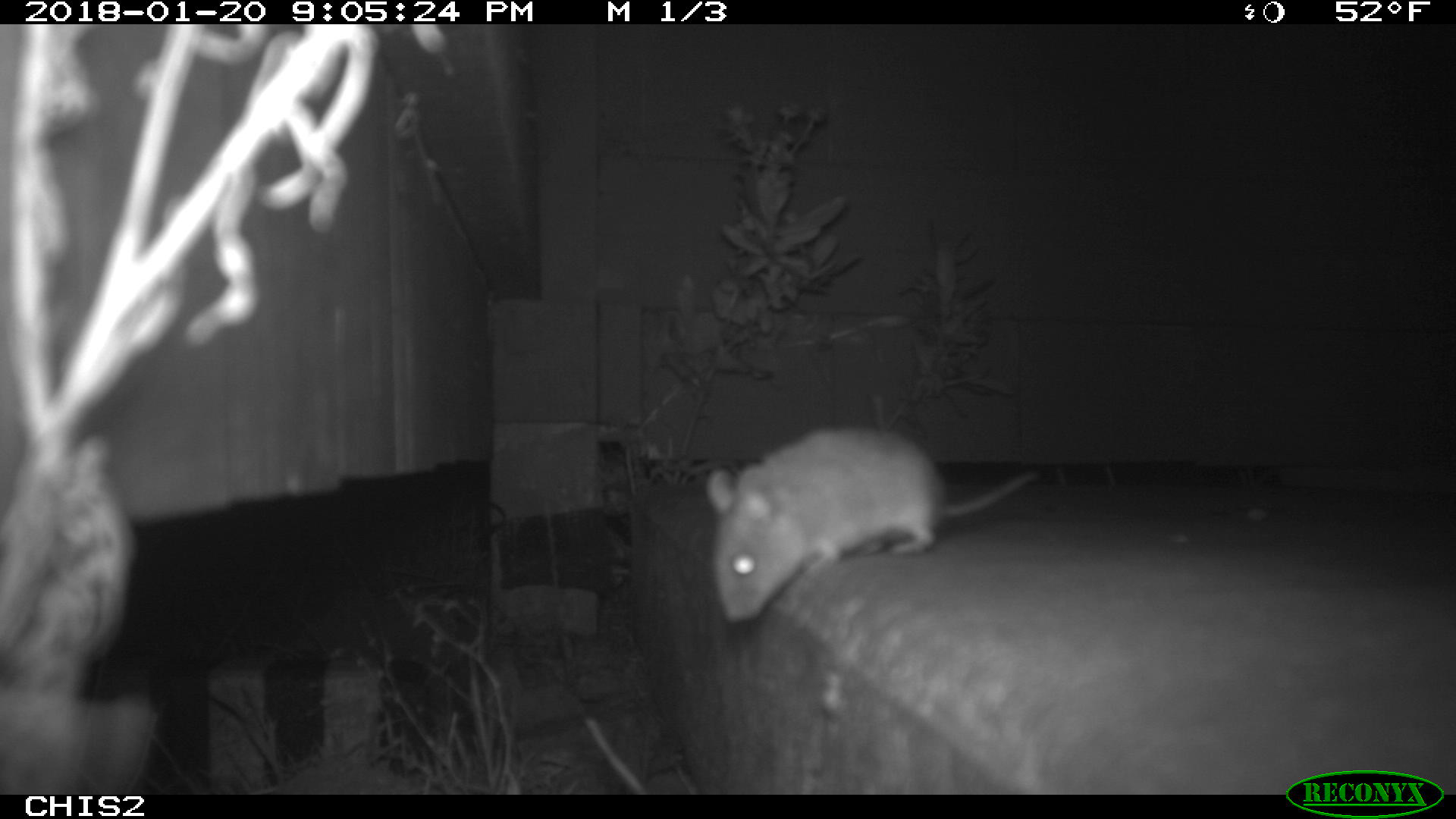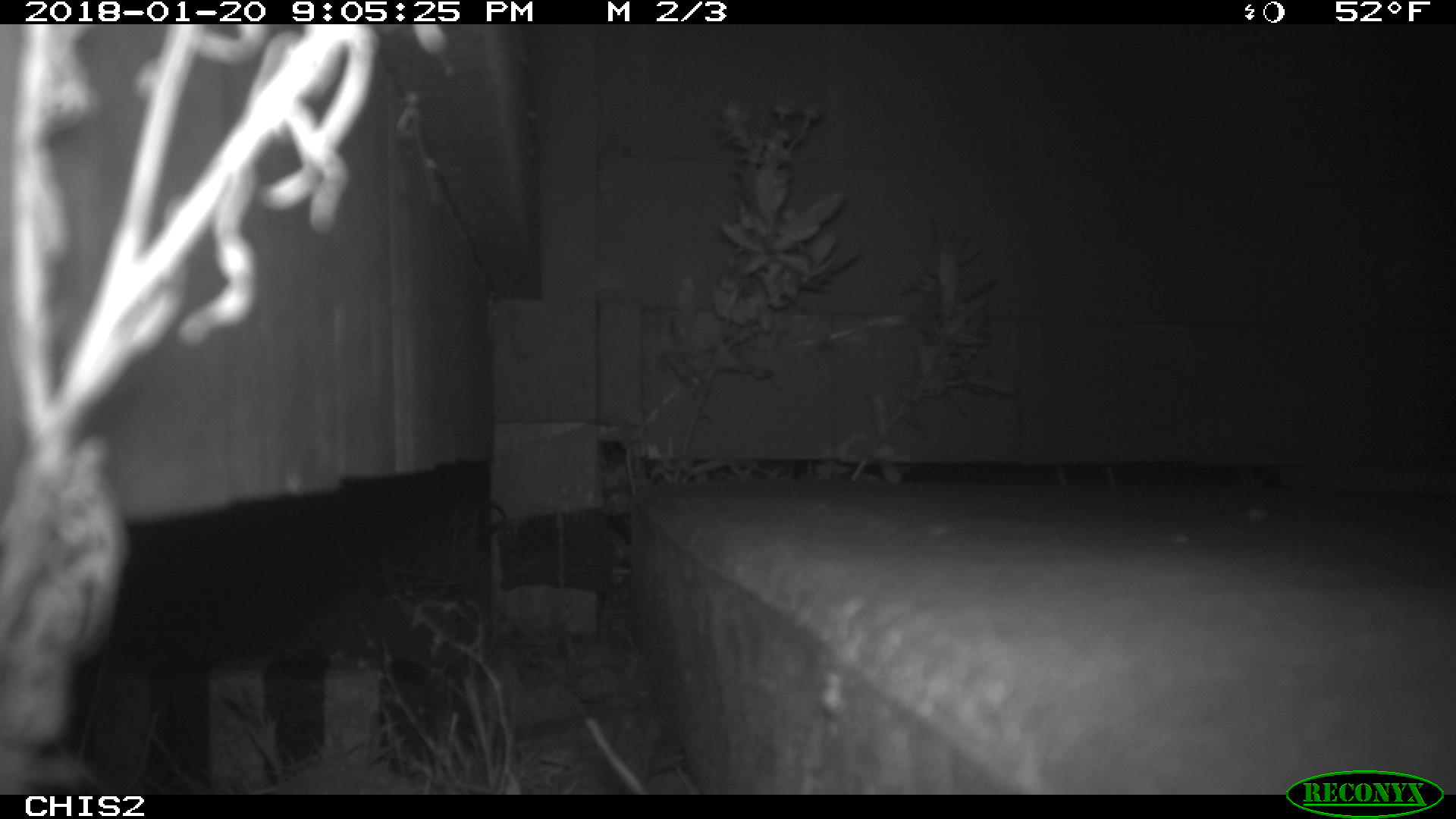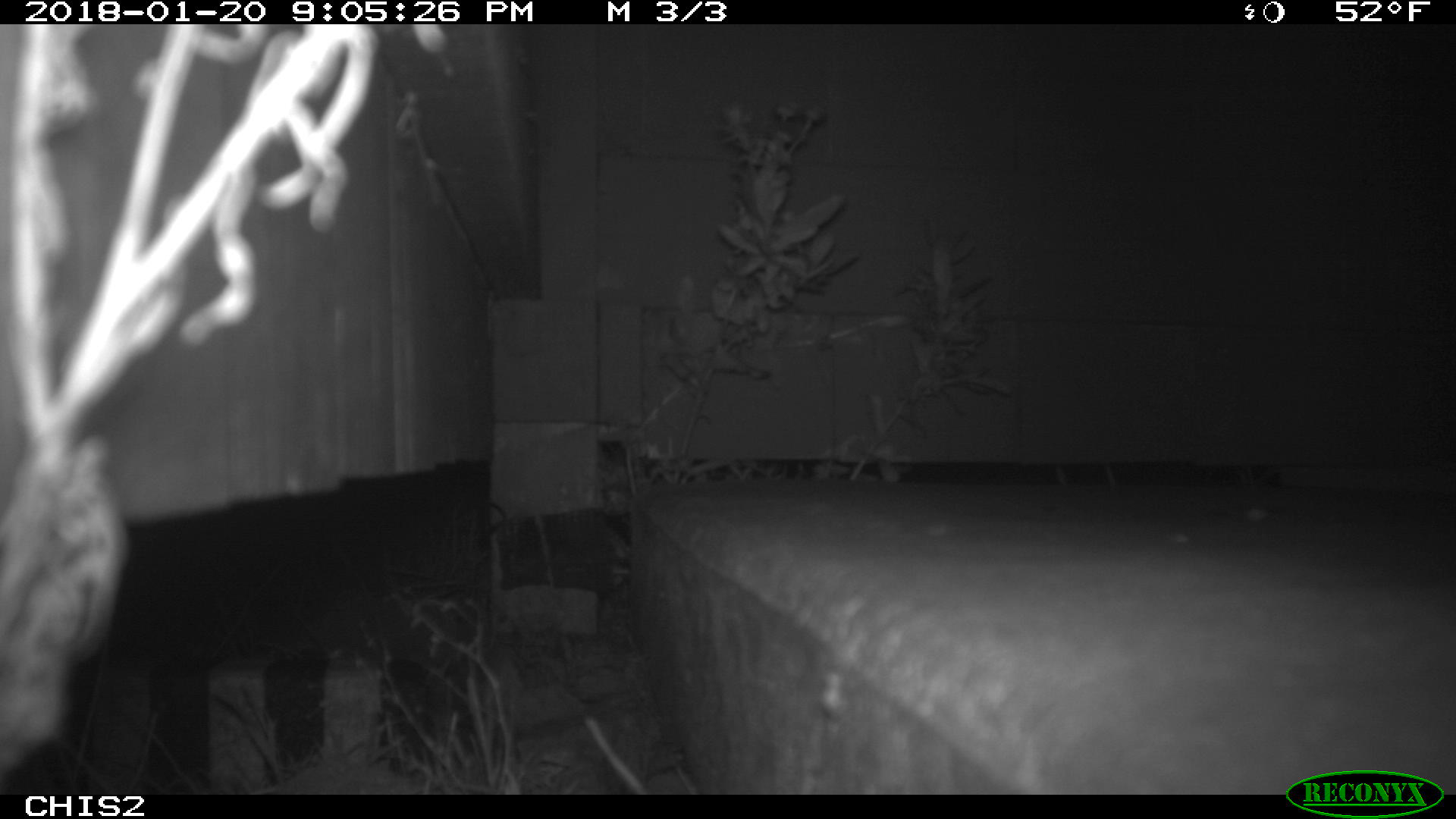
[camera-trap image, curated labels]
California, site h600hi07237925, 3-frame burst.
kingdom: Animalia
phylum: Chordata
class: Mammalia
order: Rodentia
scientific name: Rodentia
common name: rodent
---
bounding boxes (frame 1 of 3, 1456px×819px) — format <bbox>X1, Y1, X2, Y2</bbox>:
rodent: <bbox>705, 425, 1041, 625</bbox>